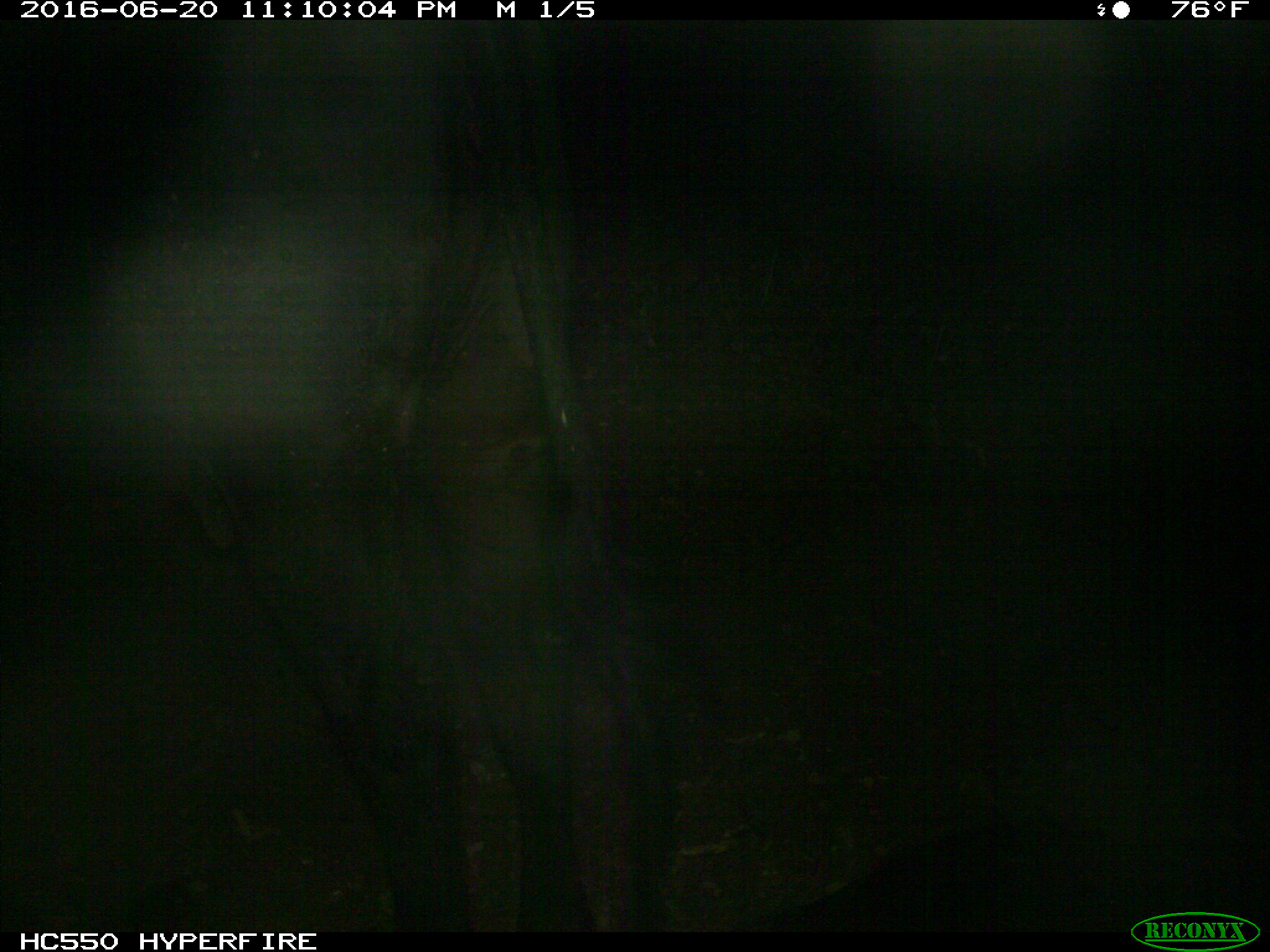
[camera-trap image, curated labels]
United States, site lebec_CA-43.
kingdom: Animalia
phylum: Chordata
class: Mammalia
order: Artiodactyla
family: Bovidae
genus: Bos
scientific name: Bos taurus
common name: domestic cow